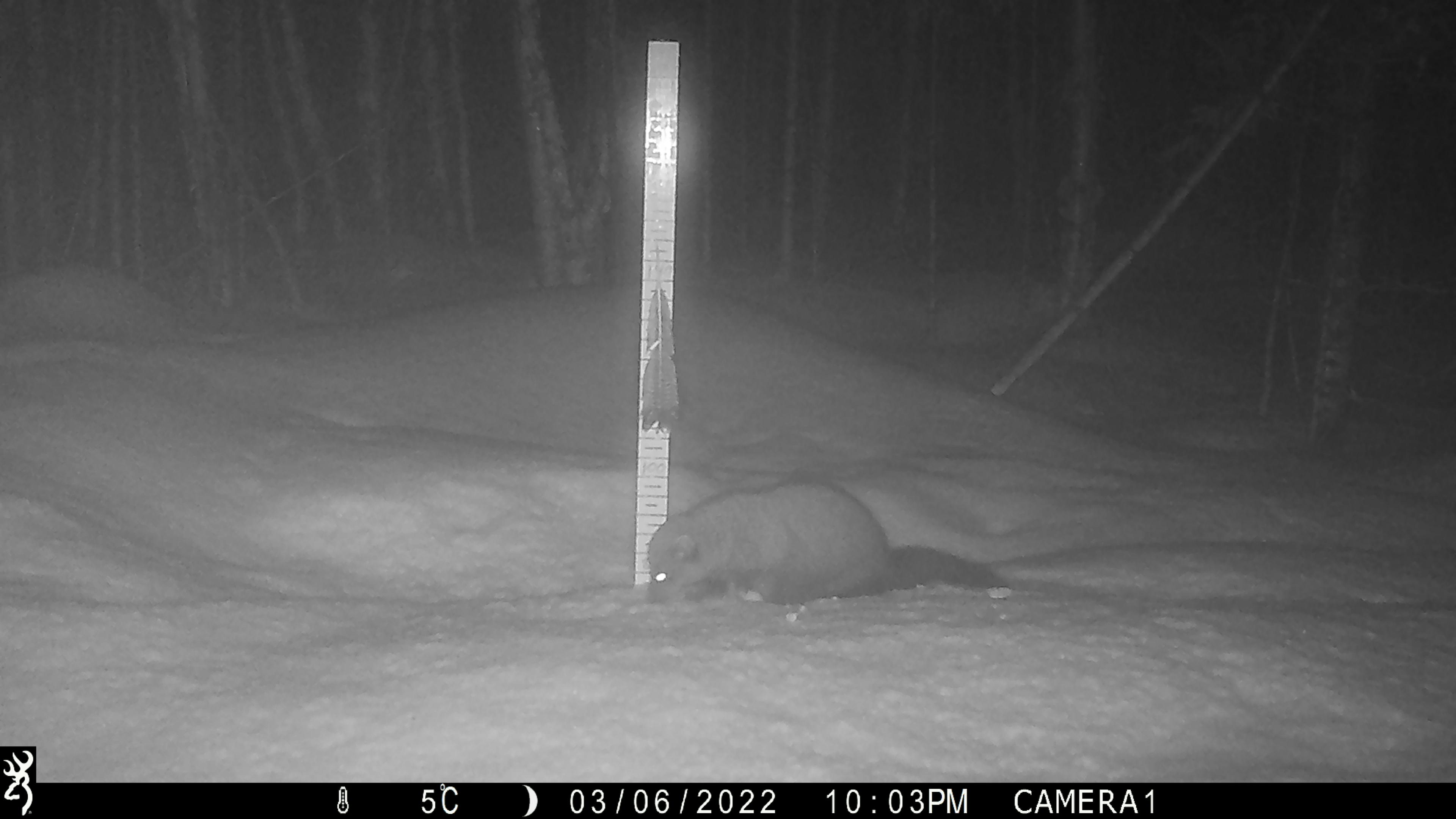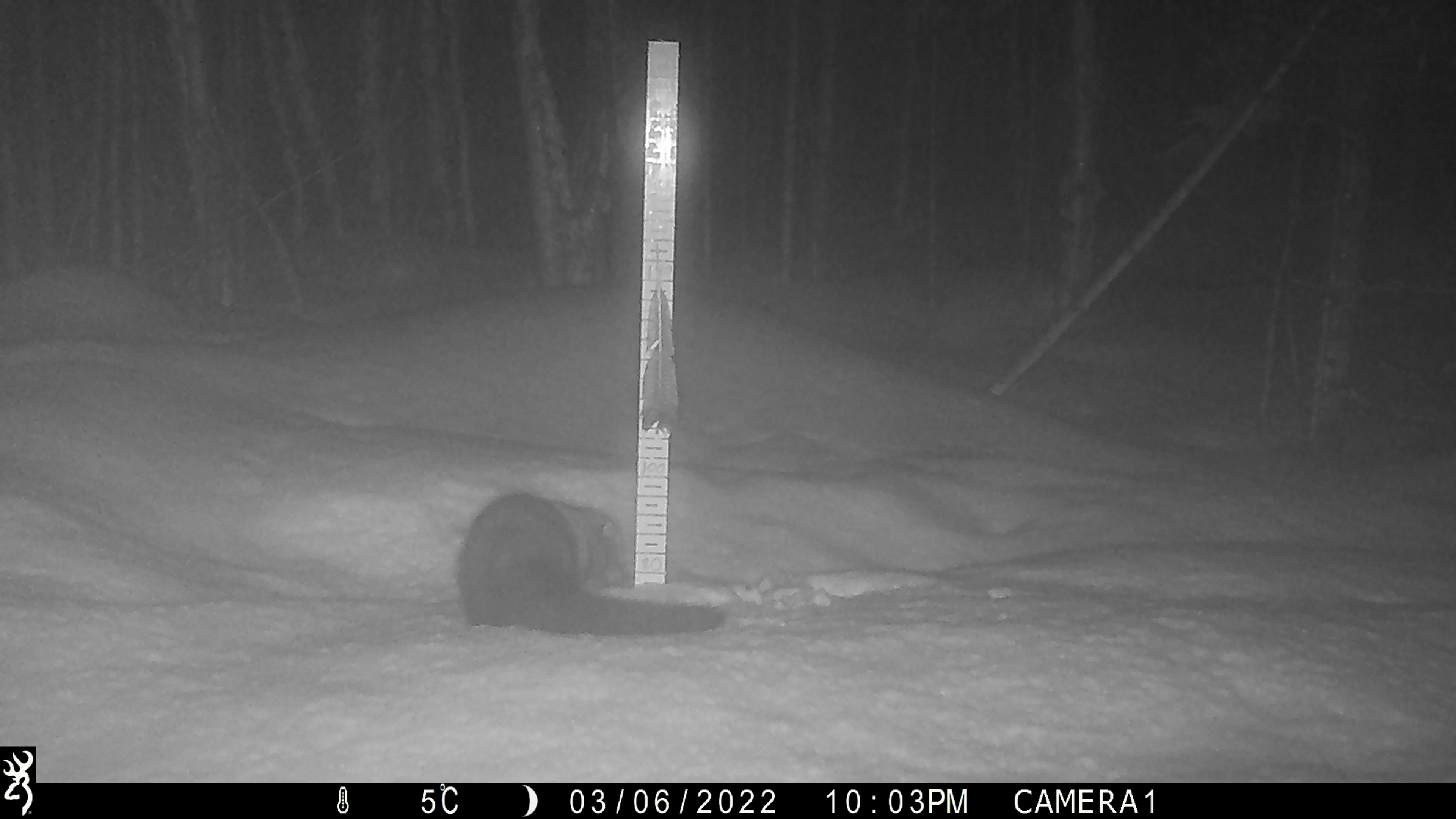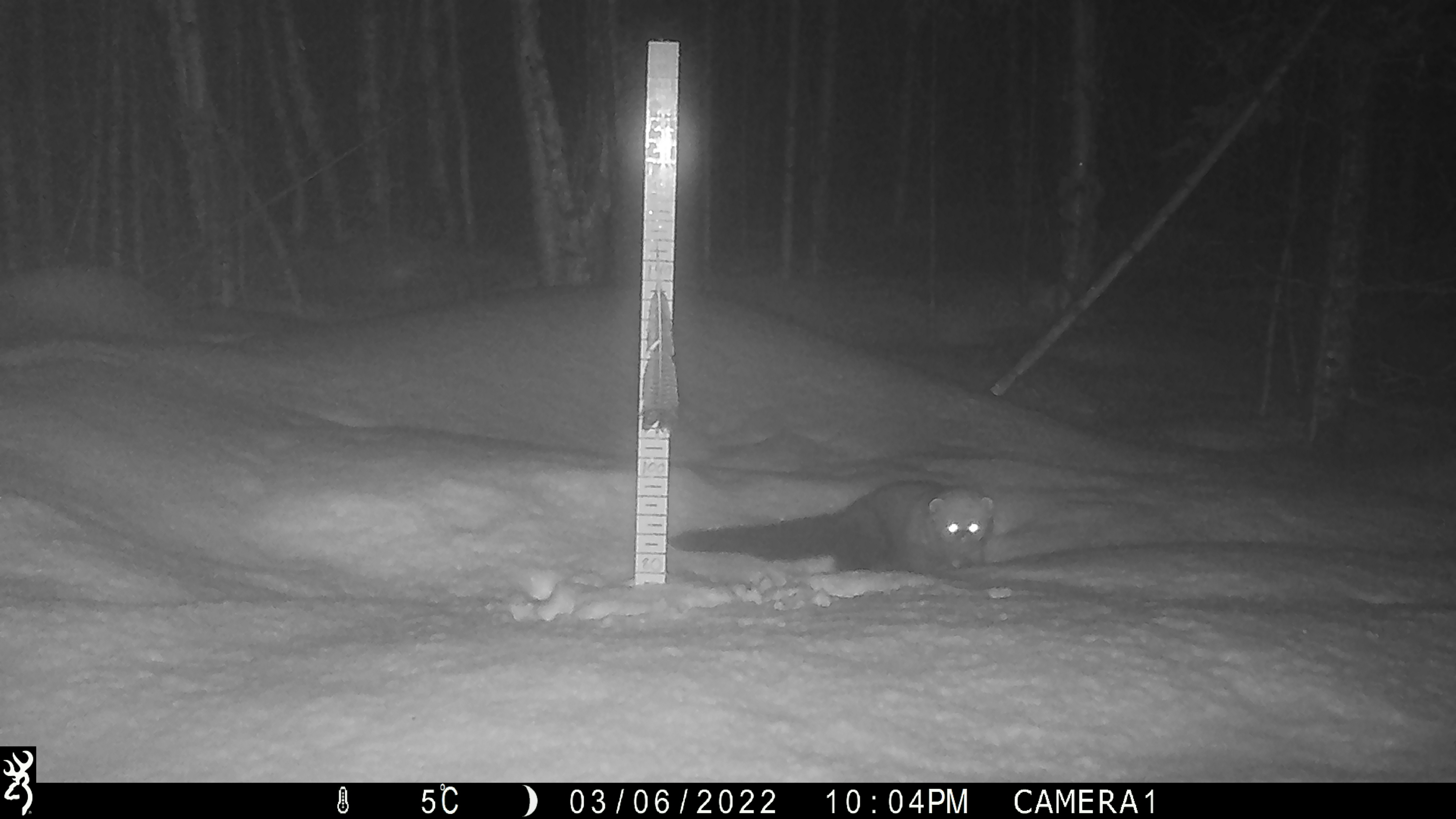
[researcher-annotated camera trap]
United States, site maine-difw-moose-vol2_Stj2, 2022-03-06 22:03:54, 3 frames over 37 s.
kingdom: Animalia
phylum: Chordata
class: Mammalia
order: Carnivora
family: Mustelidae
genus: Pekania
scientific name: Pekania pennanti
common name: fisher